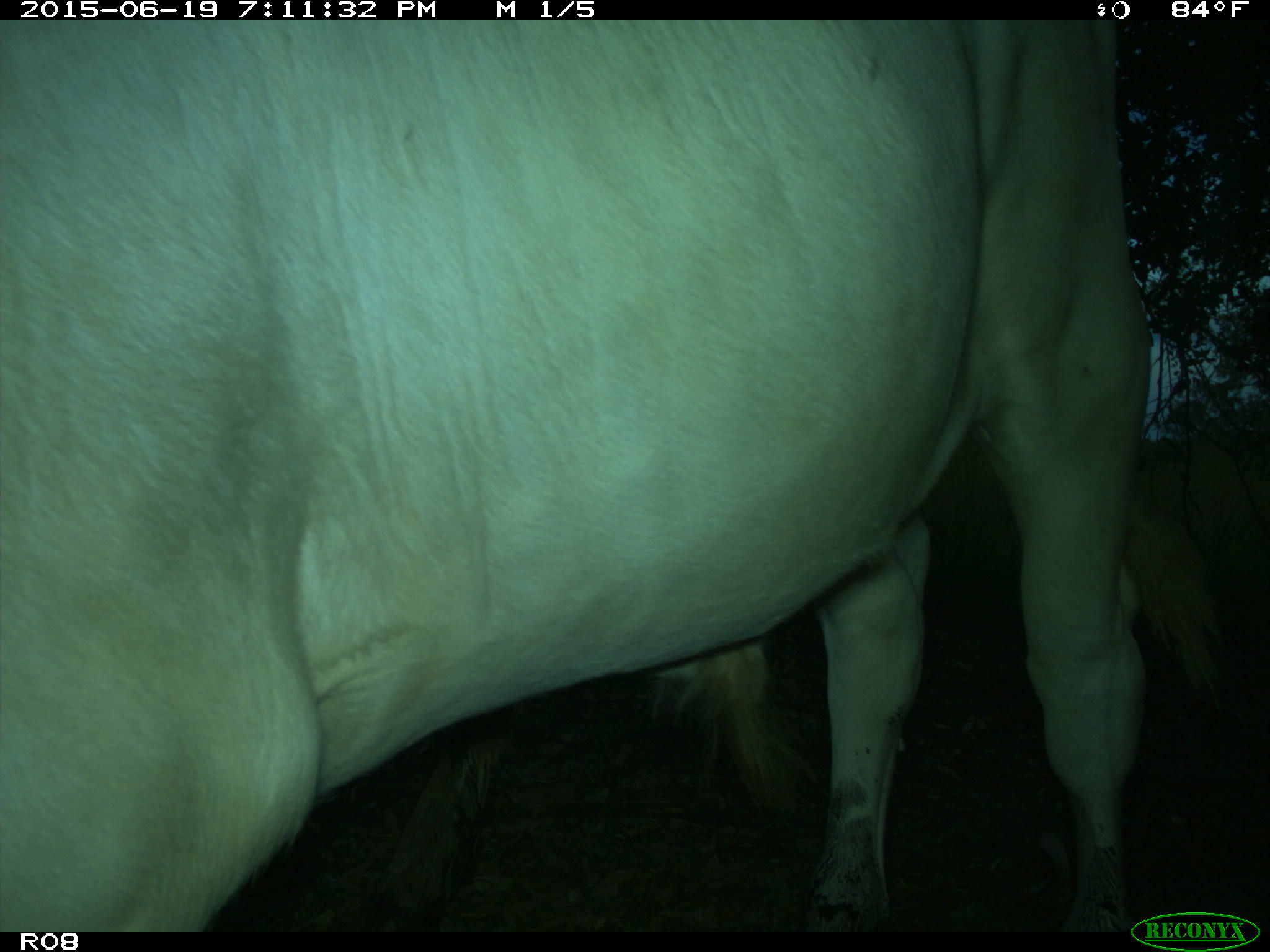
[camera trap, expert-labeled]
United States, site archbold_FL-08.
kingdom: Animalia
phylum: Chordata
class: Mammalia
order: Artiodactyla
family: Bovidae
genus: Bos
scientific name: Bos taurus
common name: domestic cow